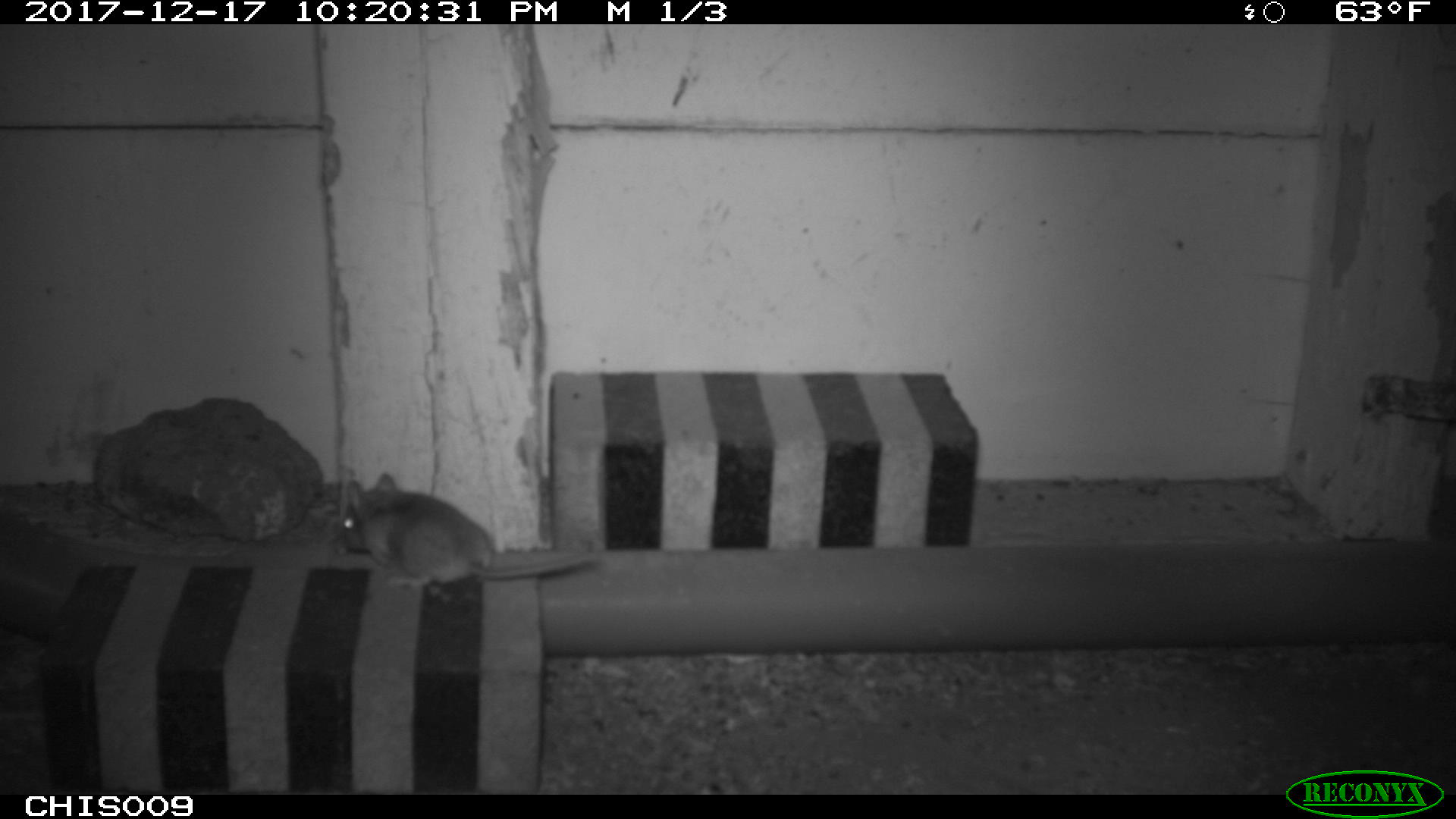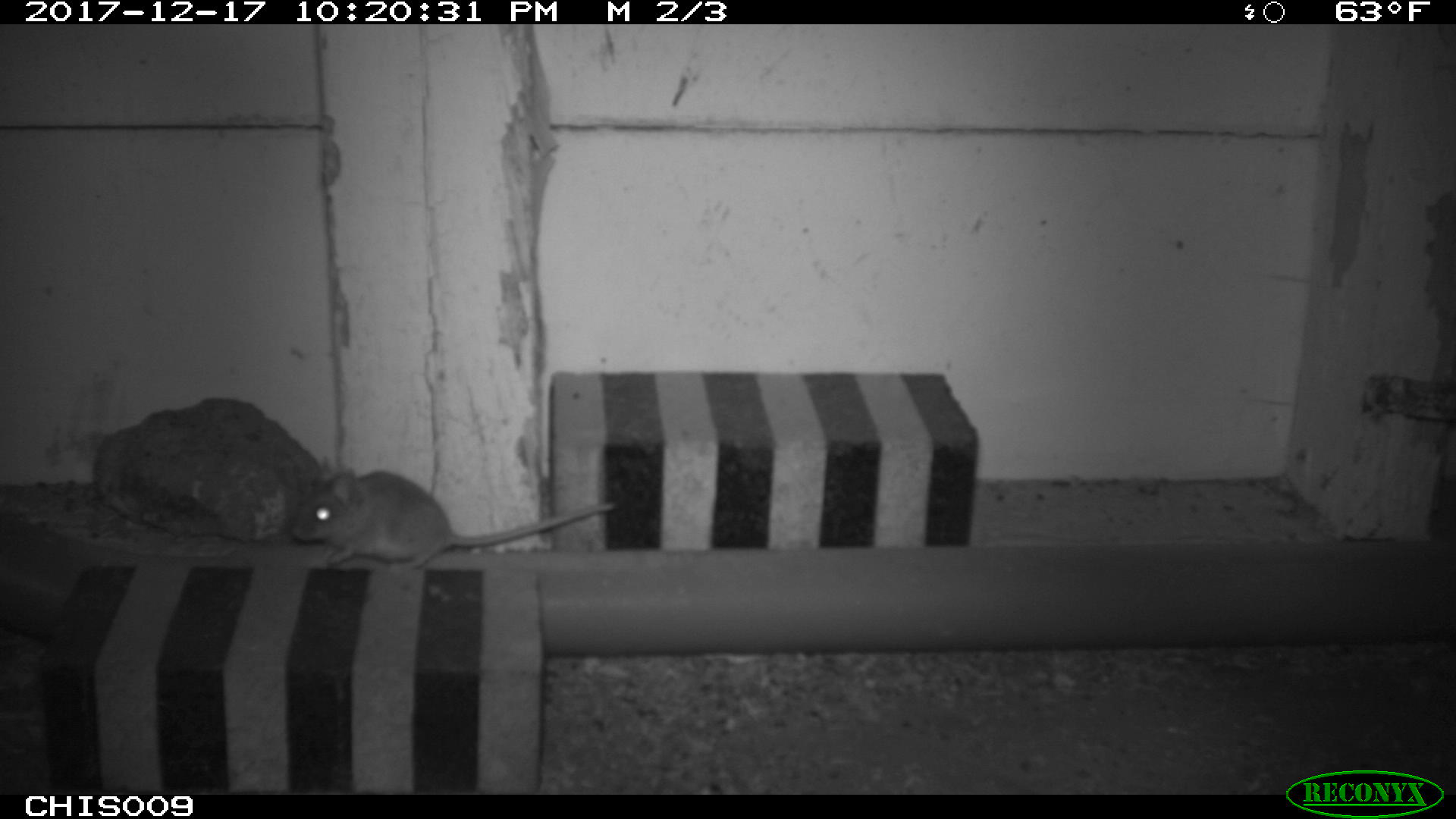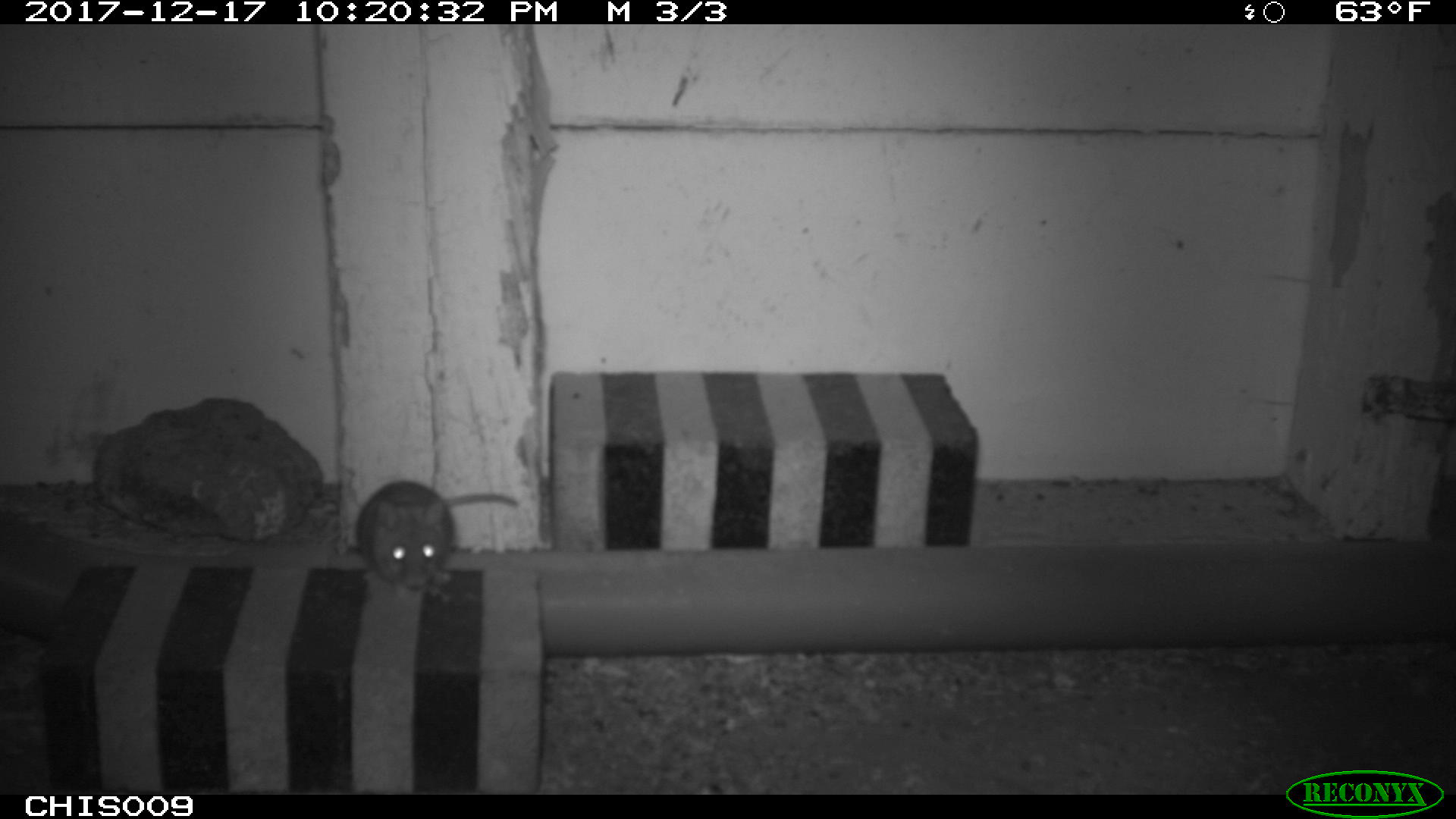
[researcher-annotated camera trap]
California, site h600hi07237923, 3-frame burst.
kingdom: Animalia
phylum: Chordata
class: Mammalia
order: Rodentia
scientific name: Rodentia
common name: rodent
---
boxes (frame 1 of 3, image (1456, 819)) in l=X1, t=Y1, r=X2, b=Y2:
rodent: l=340, t=472, r=601, b=589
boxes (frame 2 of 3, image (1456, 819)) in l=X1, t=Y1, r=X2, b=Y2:
rodent: l=288, t=453, r=619, b=569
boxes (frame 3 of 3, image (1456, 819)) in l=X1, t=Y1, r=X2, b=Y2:
rodent: l=353, t=478, r=517, b=602